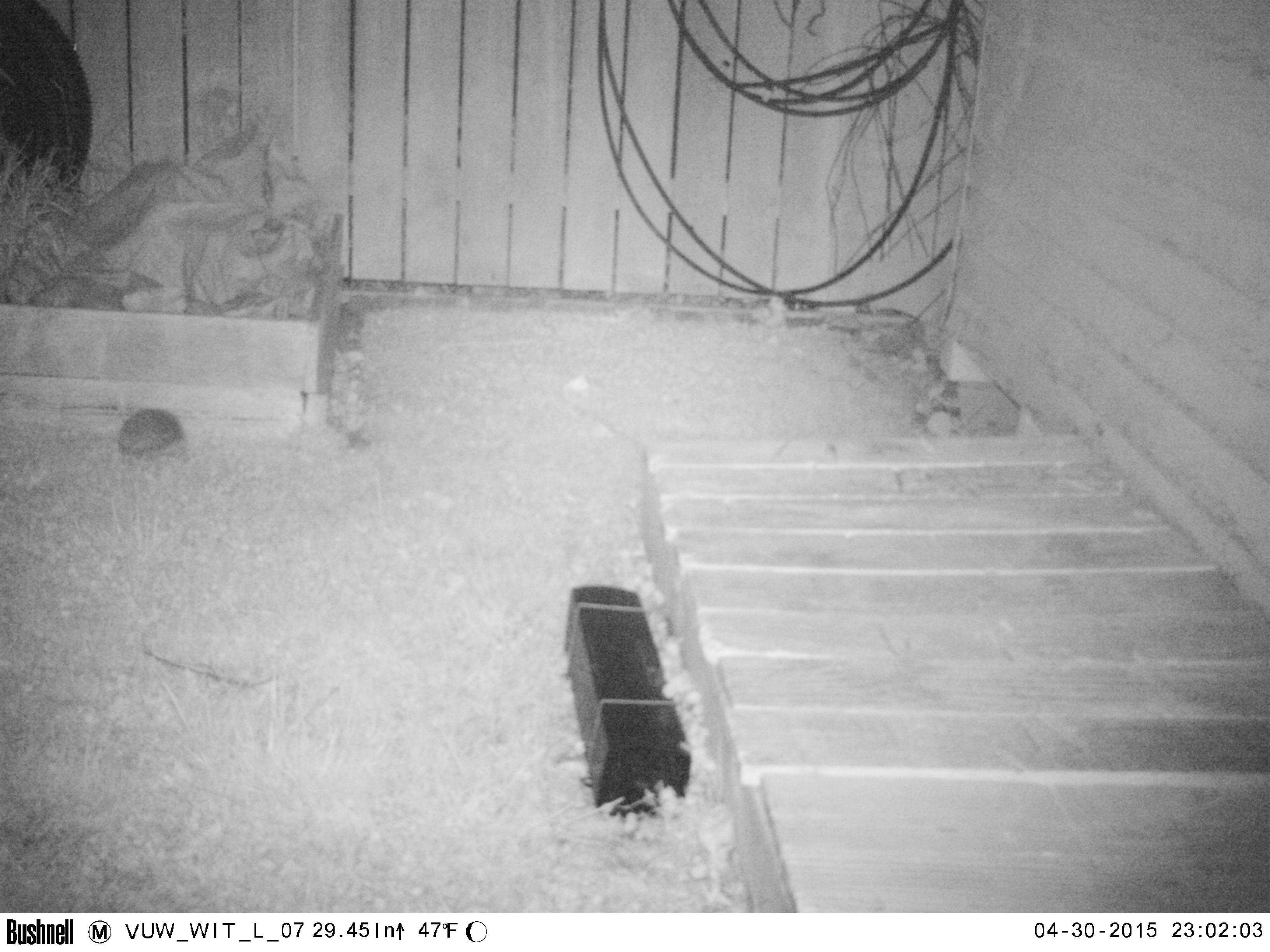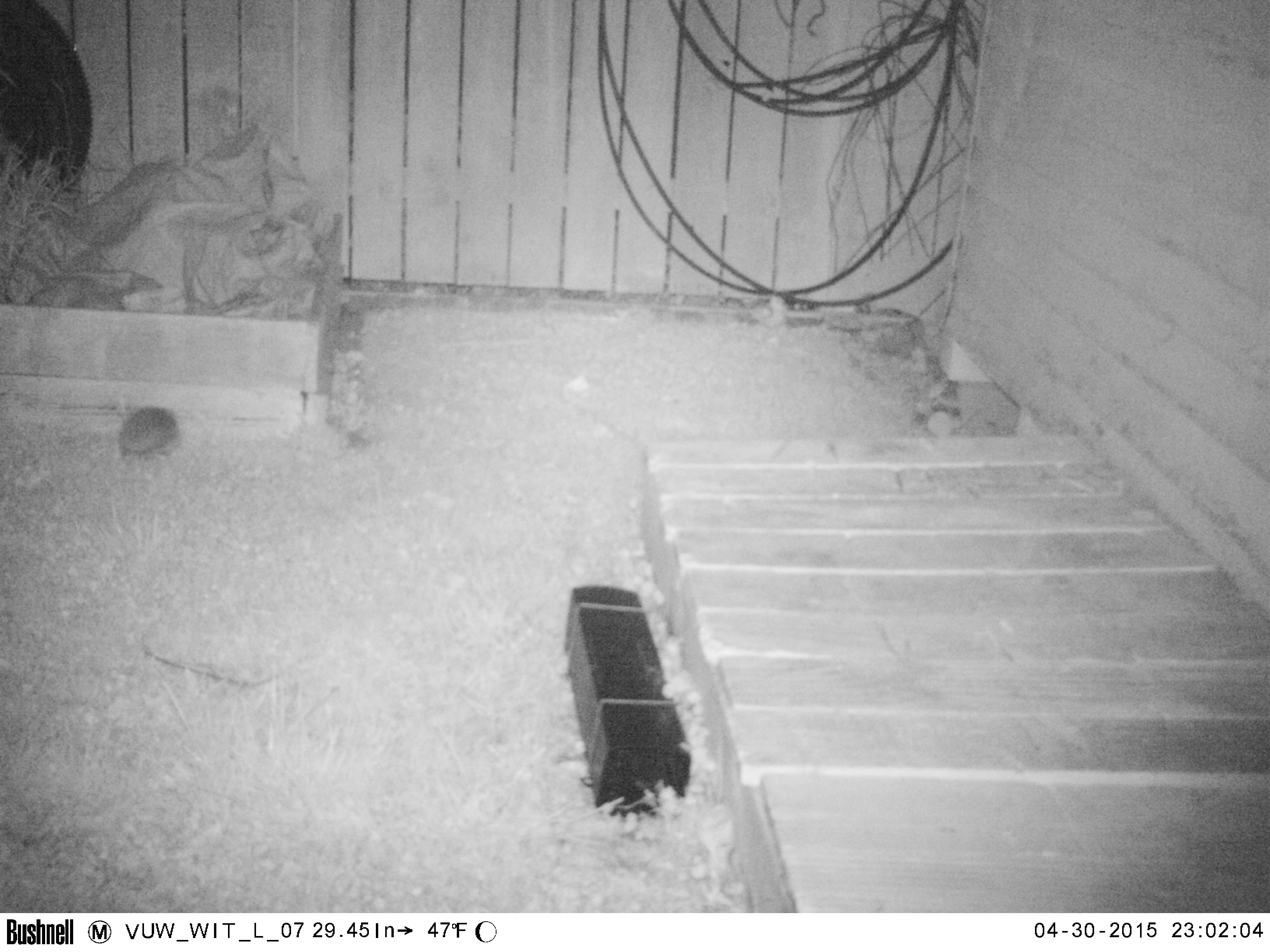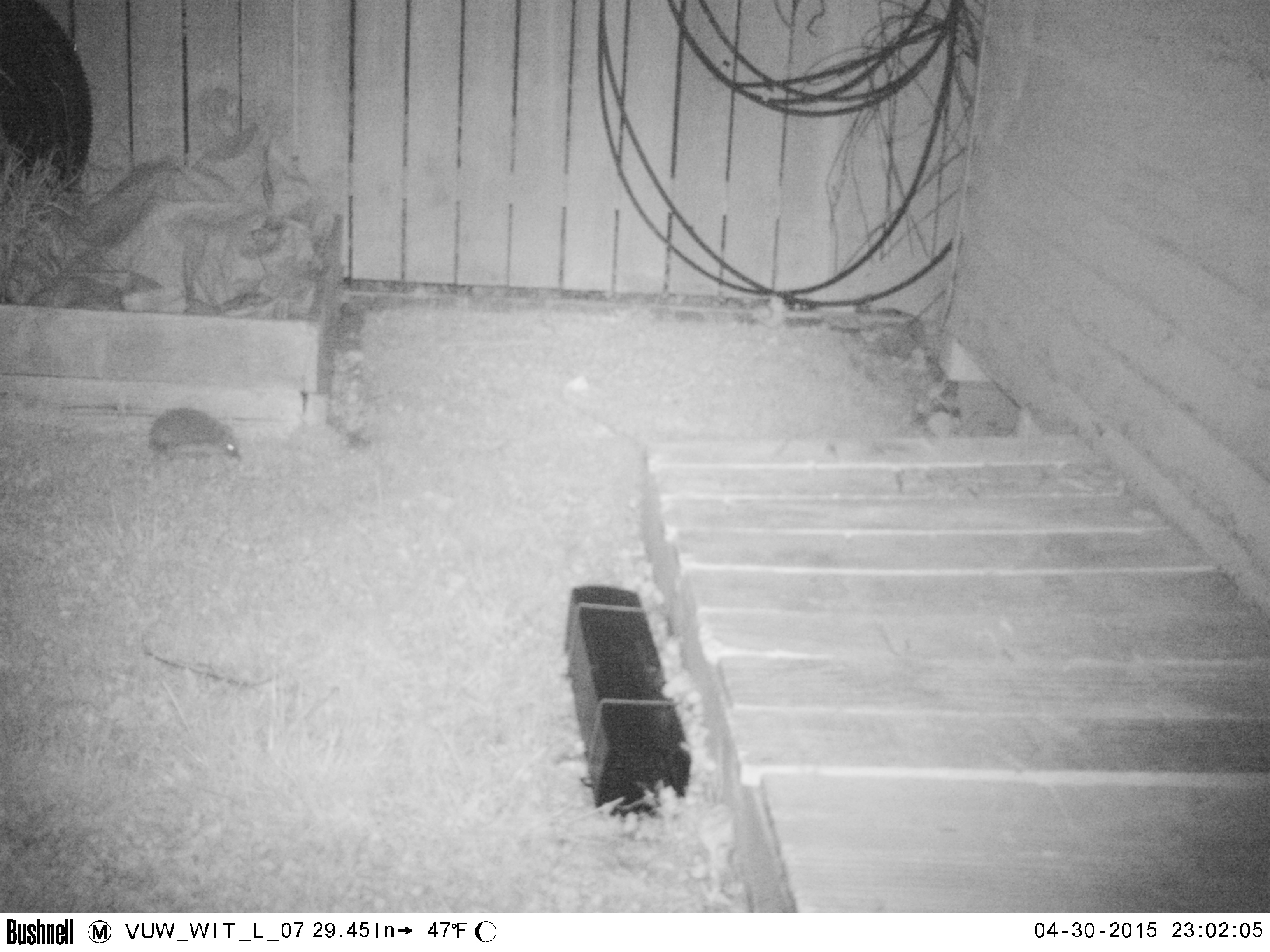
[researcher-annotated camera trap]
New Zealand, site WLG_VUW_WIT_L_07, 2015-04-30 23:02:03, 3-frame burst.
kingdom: Animalia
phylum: Chordata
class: Mammalia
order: Eulipotyphla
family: Erinaceidae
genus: Erinaceus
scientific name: Erinaceus europaeus europaeus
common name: european hedgehog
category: hedgehog